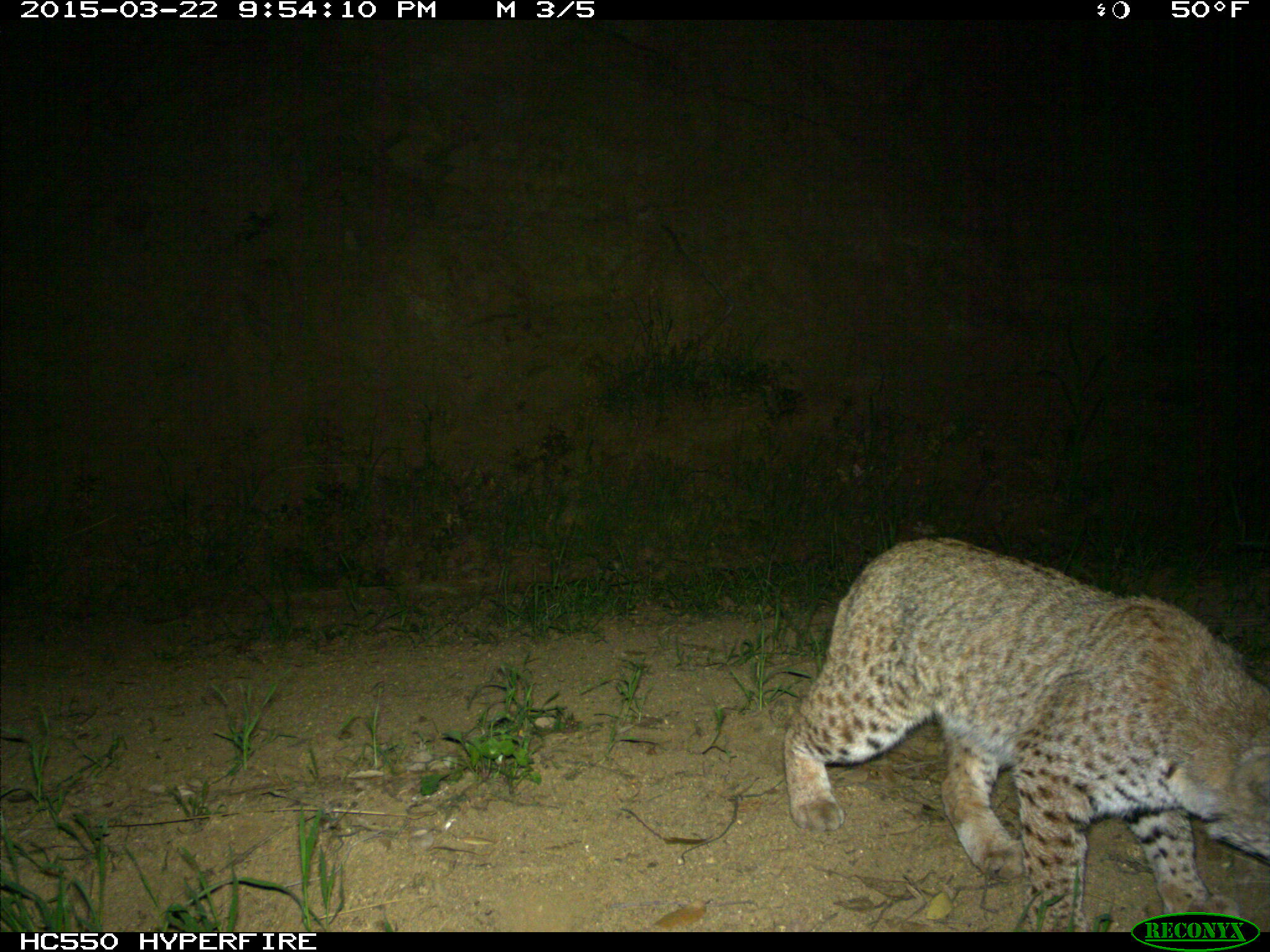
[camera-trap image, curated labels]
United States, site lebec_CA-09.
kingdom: Animalia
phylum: Chordata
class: Mammalia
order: Carnivora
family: Felidae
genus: Lynx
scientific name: Lynx rufus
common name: bobcat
Lynx rufus (bobcat).